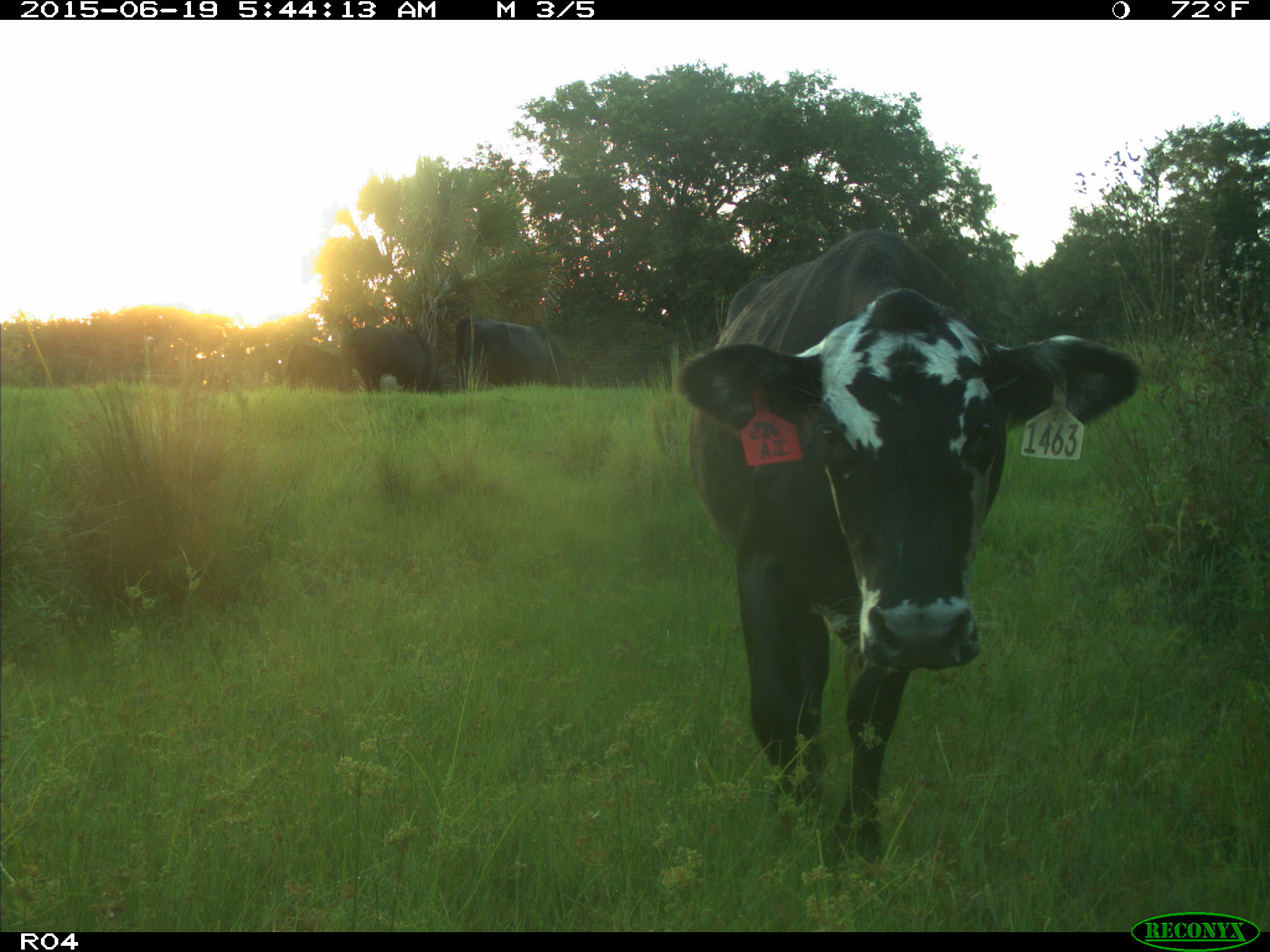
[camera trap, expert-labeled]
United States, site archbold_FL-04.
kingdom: Animalia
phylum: Chordata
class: Mammalia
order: Artiodactyla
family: Bovidae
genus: Bos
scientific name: Bos taurus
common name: domestic cow